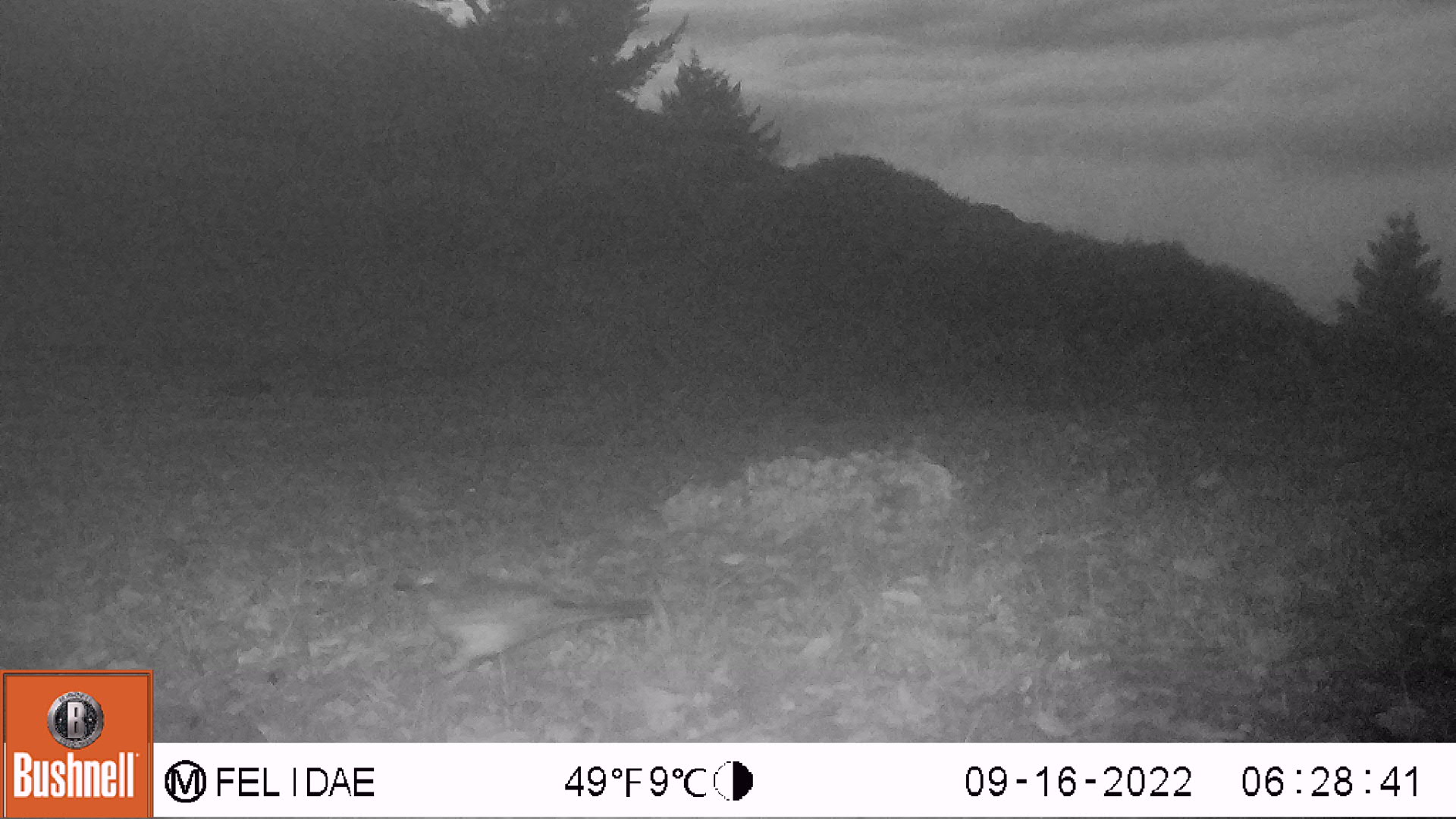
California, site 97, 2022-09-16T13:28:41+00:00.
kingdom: Animalia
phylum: Chordata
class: Aves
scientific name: Aves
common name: bird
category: unknown bird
Unknown bird (bird) (Aves).